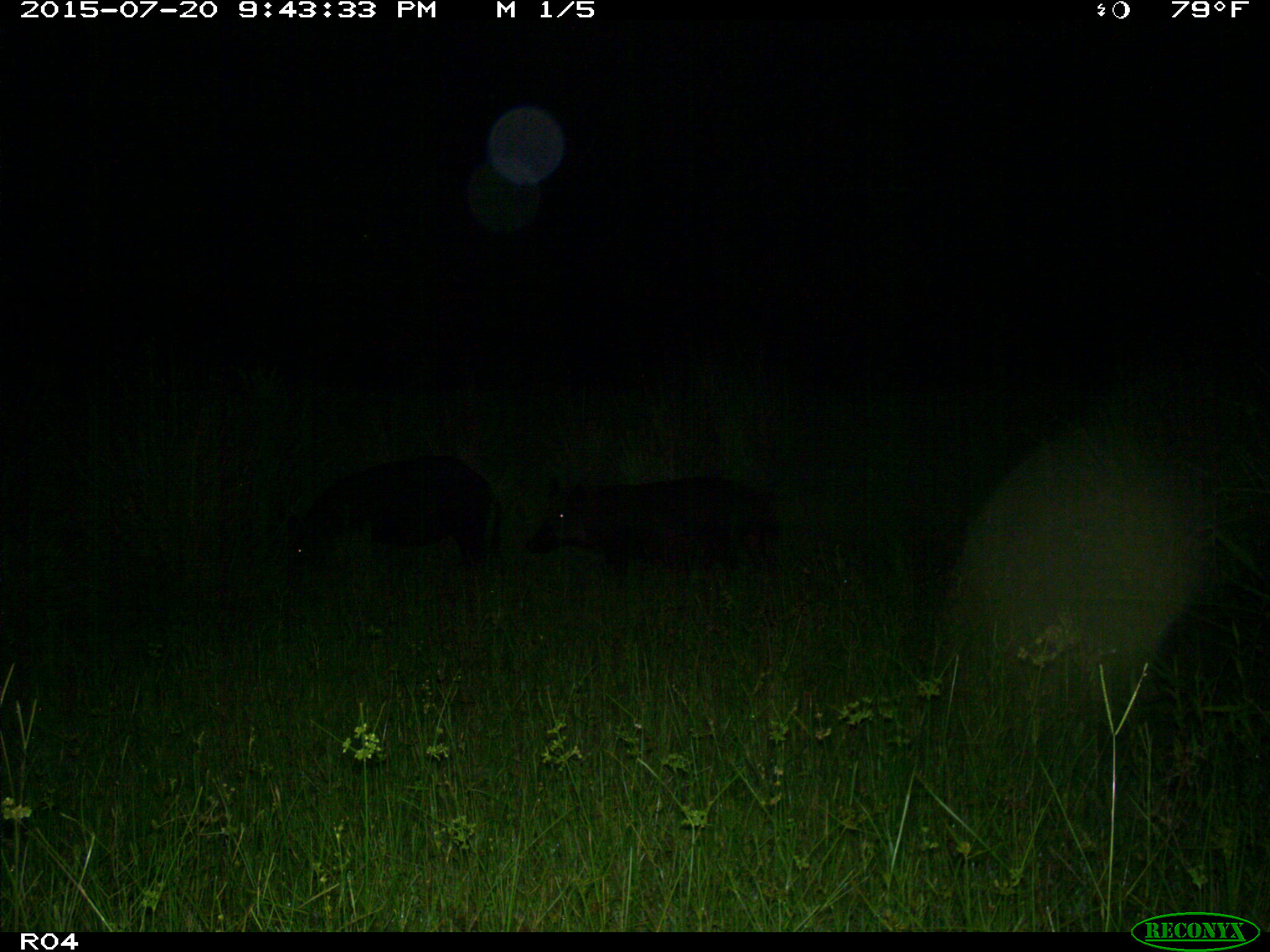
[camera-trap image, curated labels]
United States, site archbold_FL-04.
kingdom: Animalia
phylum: Chordata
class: Mammalia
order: Artiodactyla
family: Suidae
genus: Sus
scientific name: Sus scrofa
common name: wild boar